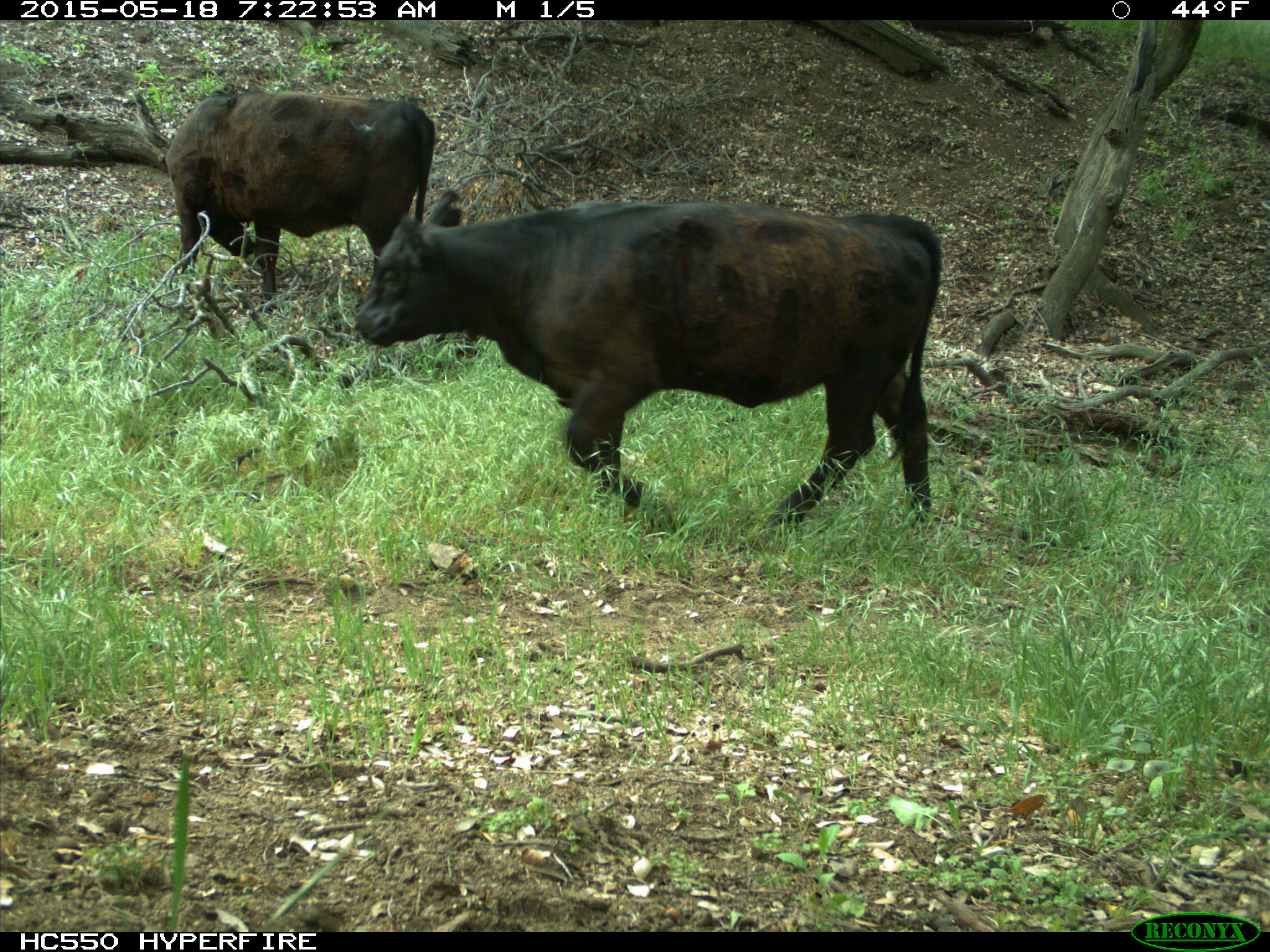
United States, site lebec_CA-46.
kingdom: Animalia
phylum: Chordata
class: Mammalia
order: Artiodactyla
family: Bovidae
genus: Bos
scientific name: Bos taurus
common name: domestic cow